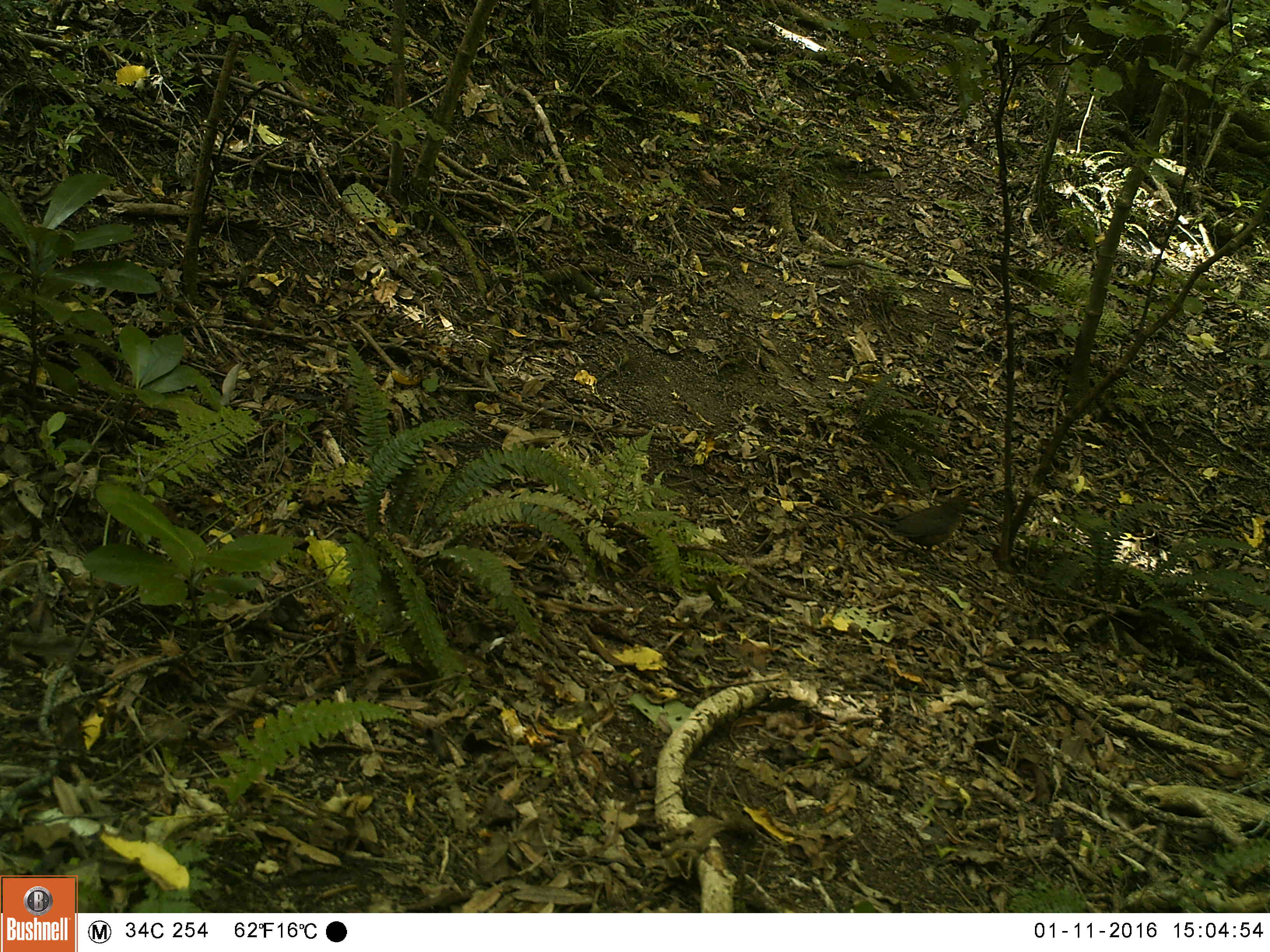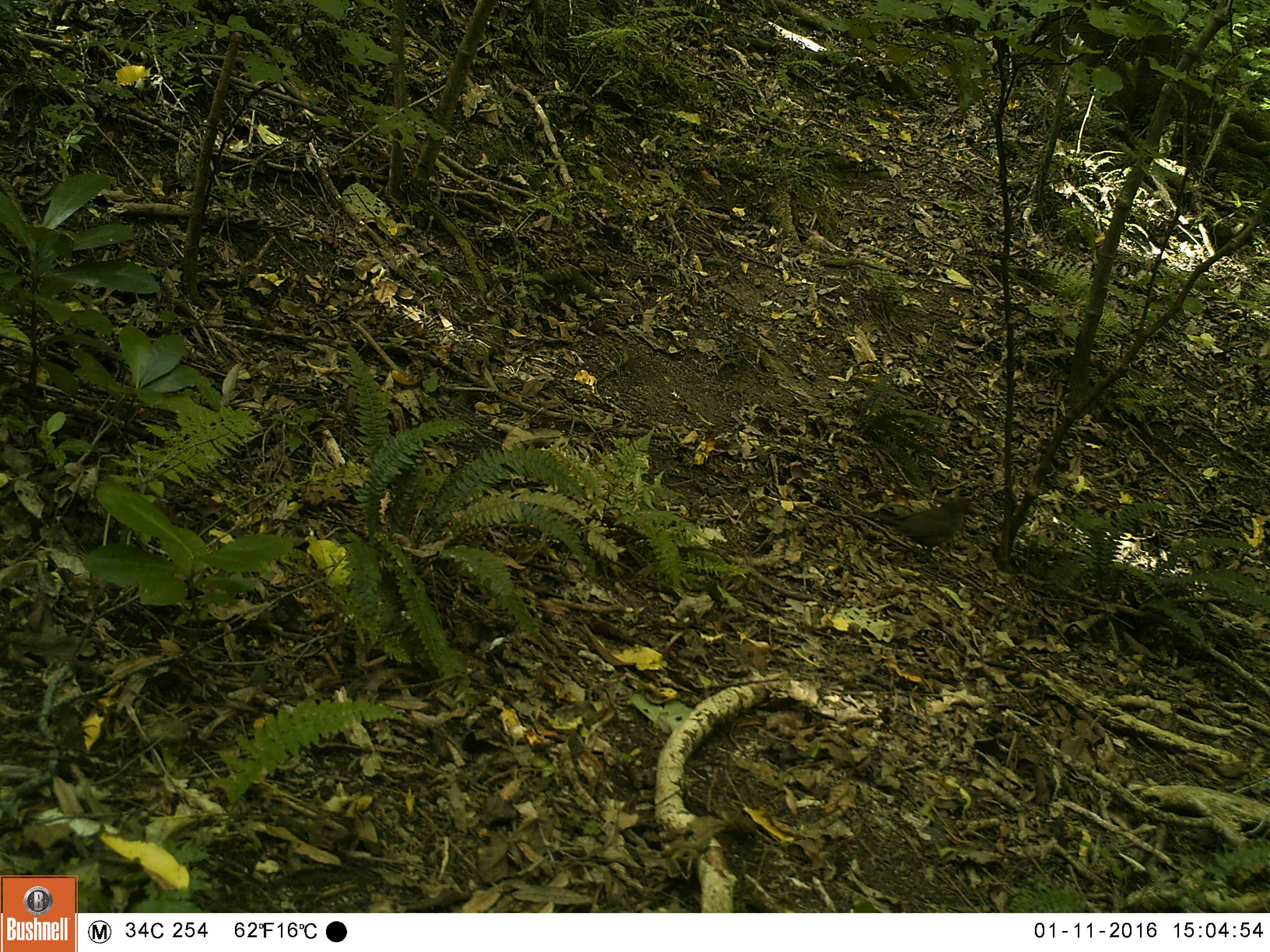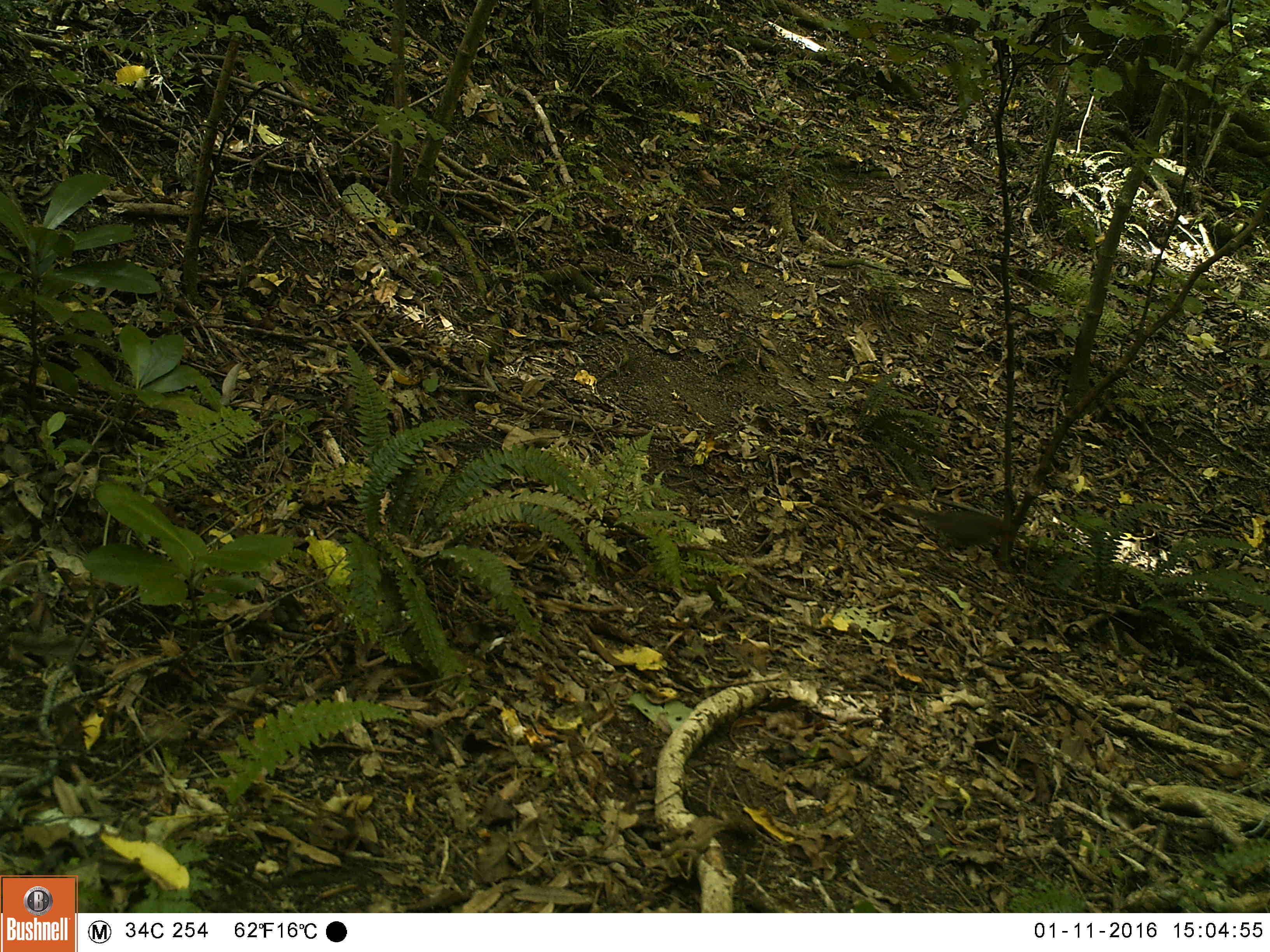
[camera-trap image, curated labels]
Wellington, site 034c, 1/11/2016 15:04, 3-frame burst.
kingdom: Animalia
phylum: Chordata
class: Aves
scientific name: Aves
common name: bird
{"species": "bird (Aves)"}